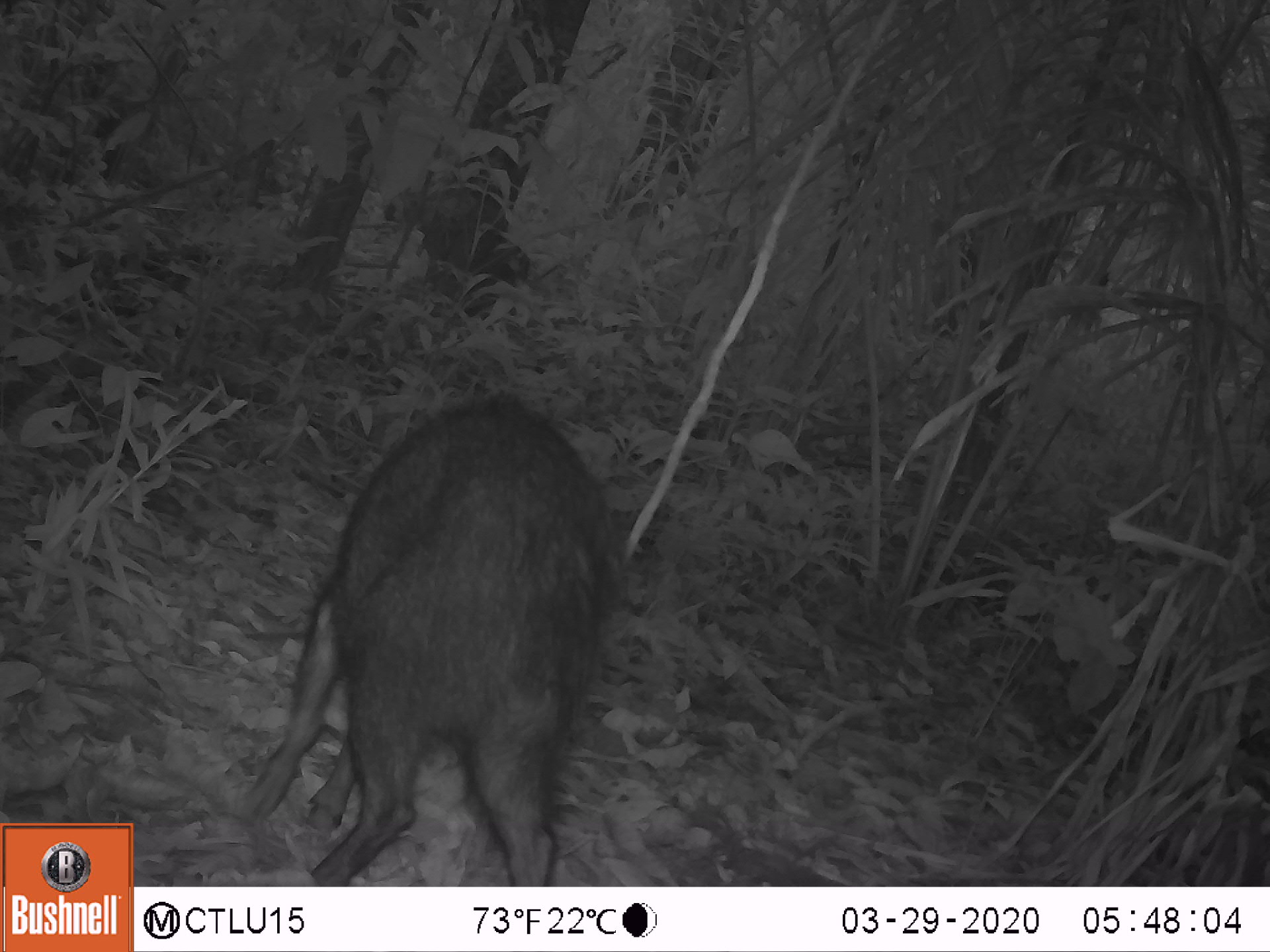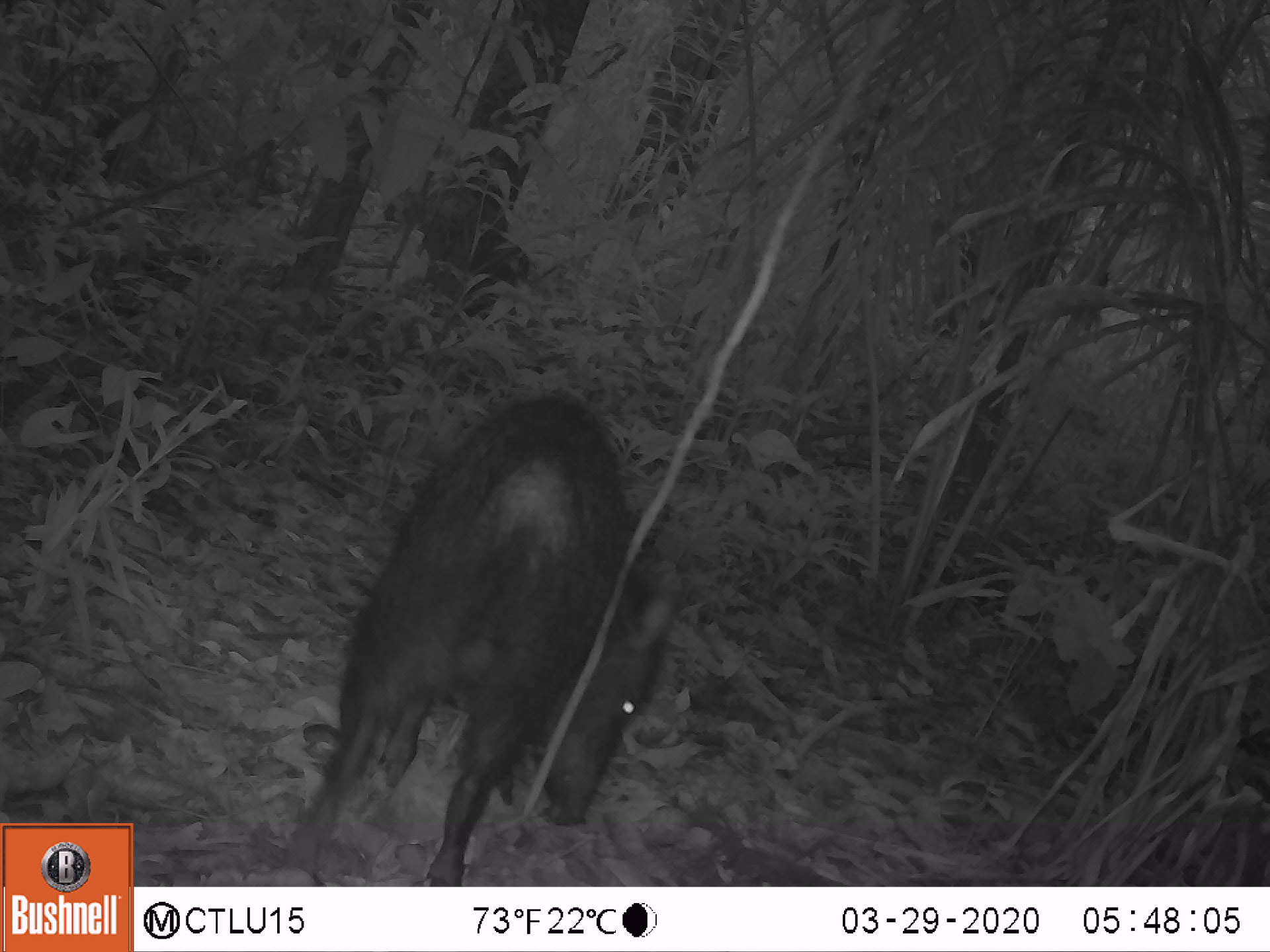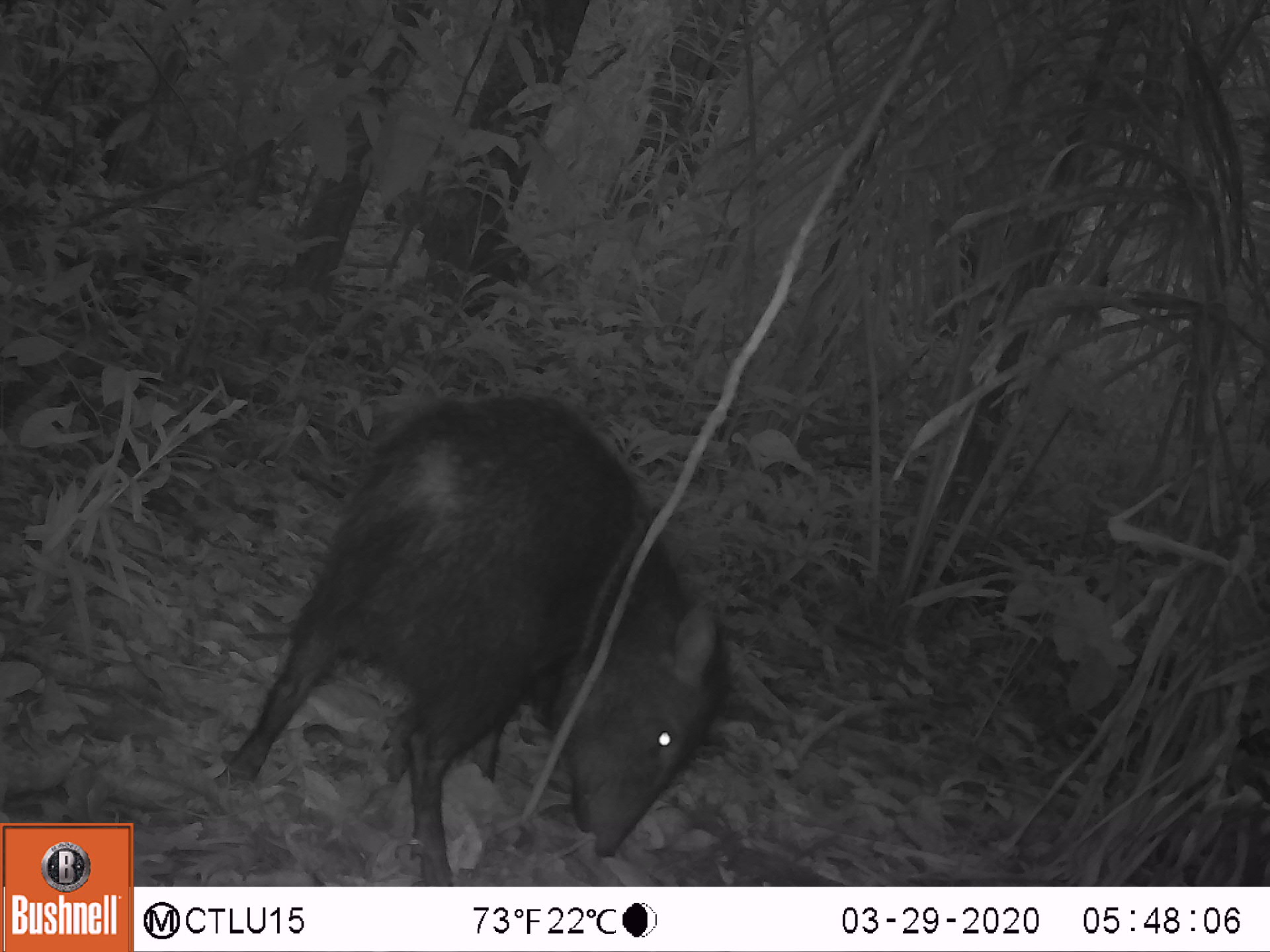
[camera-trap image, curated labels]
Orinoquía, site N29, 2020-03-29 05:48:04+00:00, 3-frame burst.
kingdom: Animalia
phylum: Chordata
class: Mammalia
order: Artiodactyla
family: Tayassuidae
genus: Pecari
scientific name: Pecari tajacu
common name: collared peccary